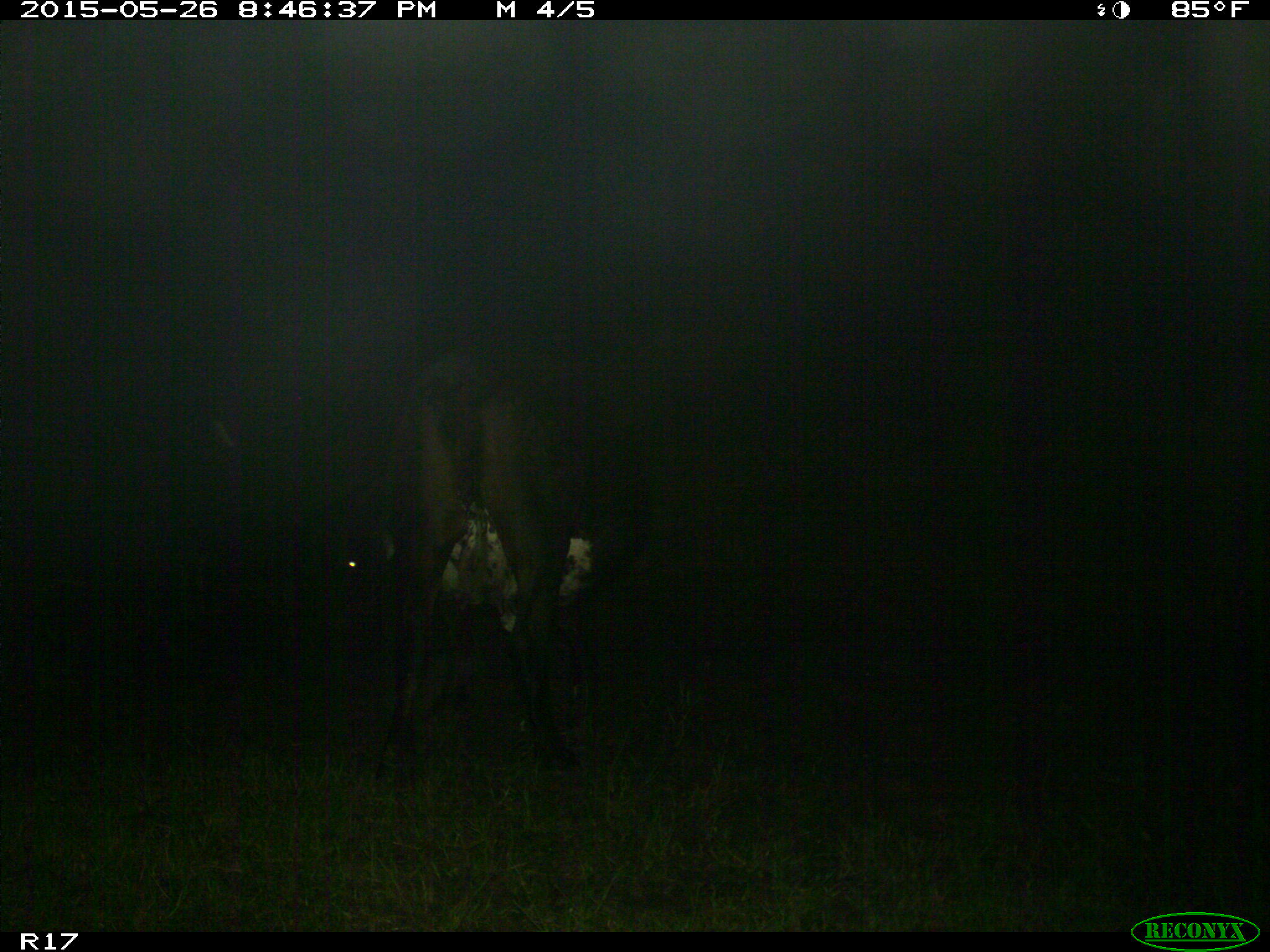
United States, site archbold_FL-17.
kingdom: Animalia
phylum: Chordata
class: Mammalia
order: Artiodactyla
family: Bovidae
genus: Bos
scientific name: Bos taurus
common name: domestic cow